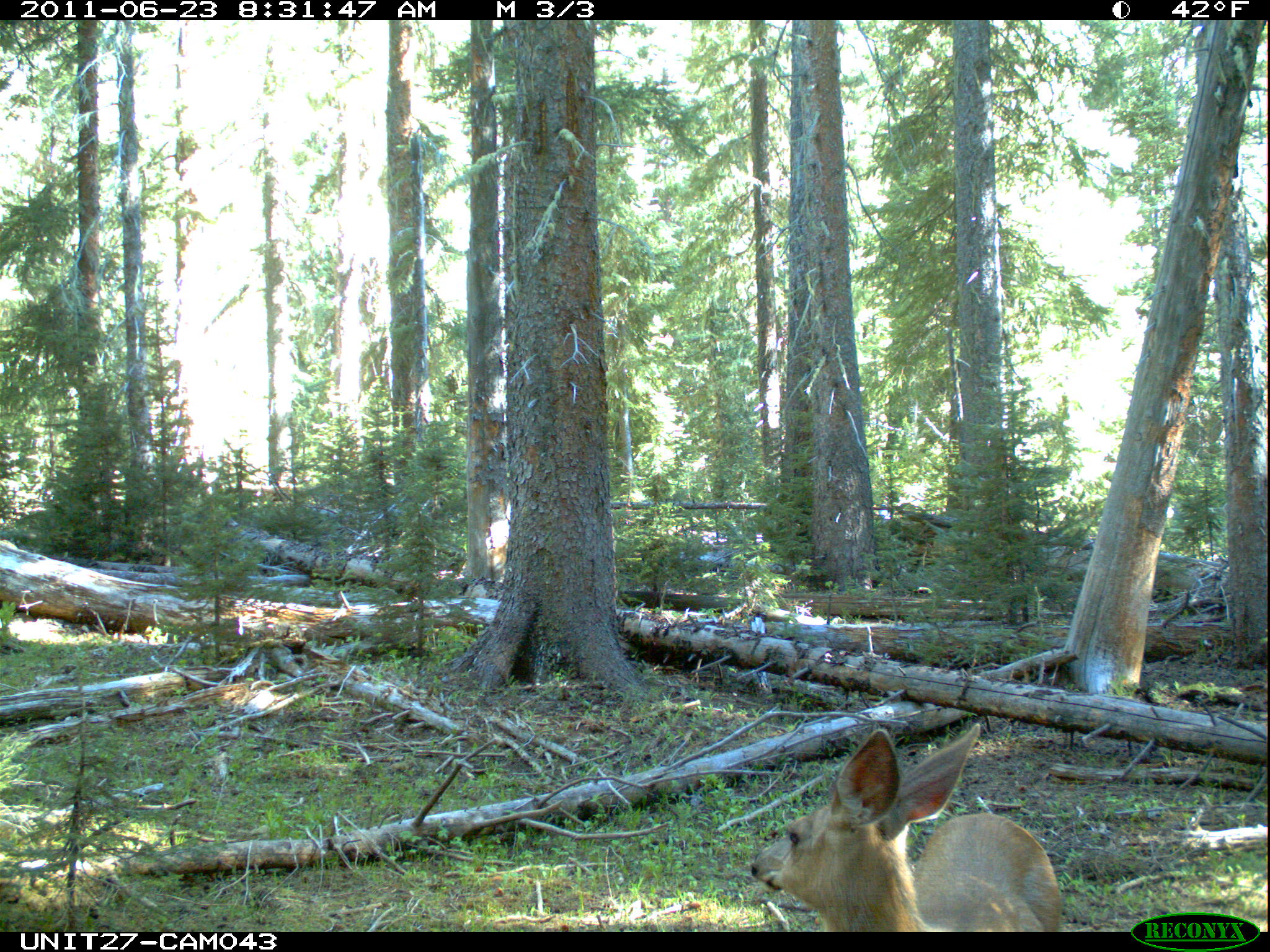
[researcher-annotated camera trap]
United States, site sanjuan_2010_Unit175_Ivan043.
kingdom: Animalia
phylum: Chordata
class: Mammalia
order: Artiodactyla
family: Cervidae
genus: Odocoileus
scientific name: Odocoileus hemionus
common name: mule deer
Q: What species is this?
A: Odocoileus hemionus (mule deer).